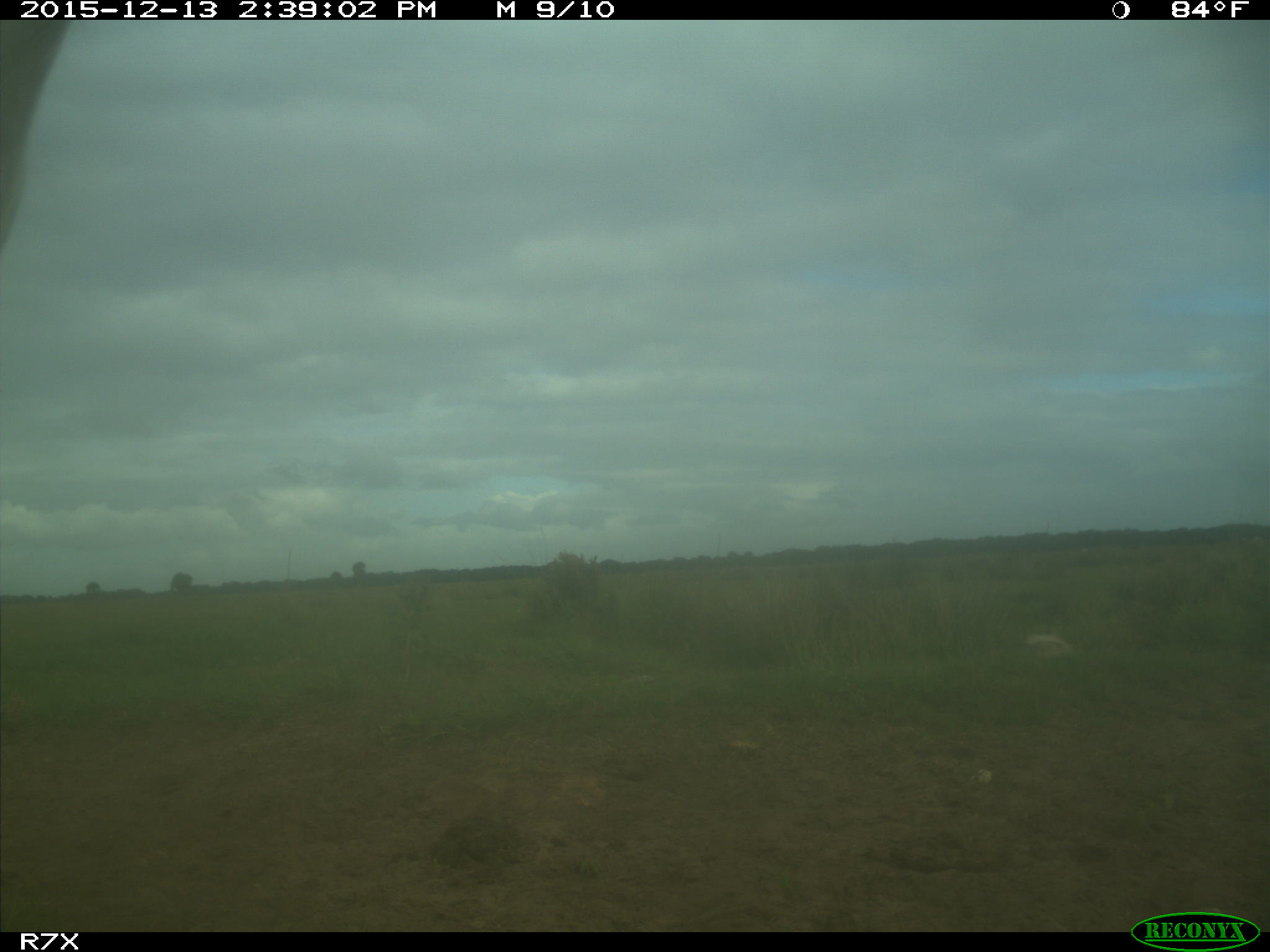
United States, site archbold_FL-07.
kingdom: Animalia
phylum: Chordata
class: Mammalia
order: Artiodactyla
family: Bovidae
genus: Bos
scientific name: Bos taurus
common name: domestic cow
Bos taurus (domestic cow).